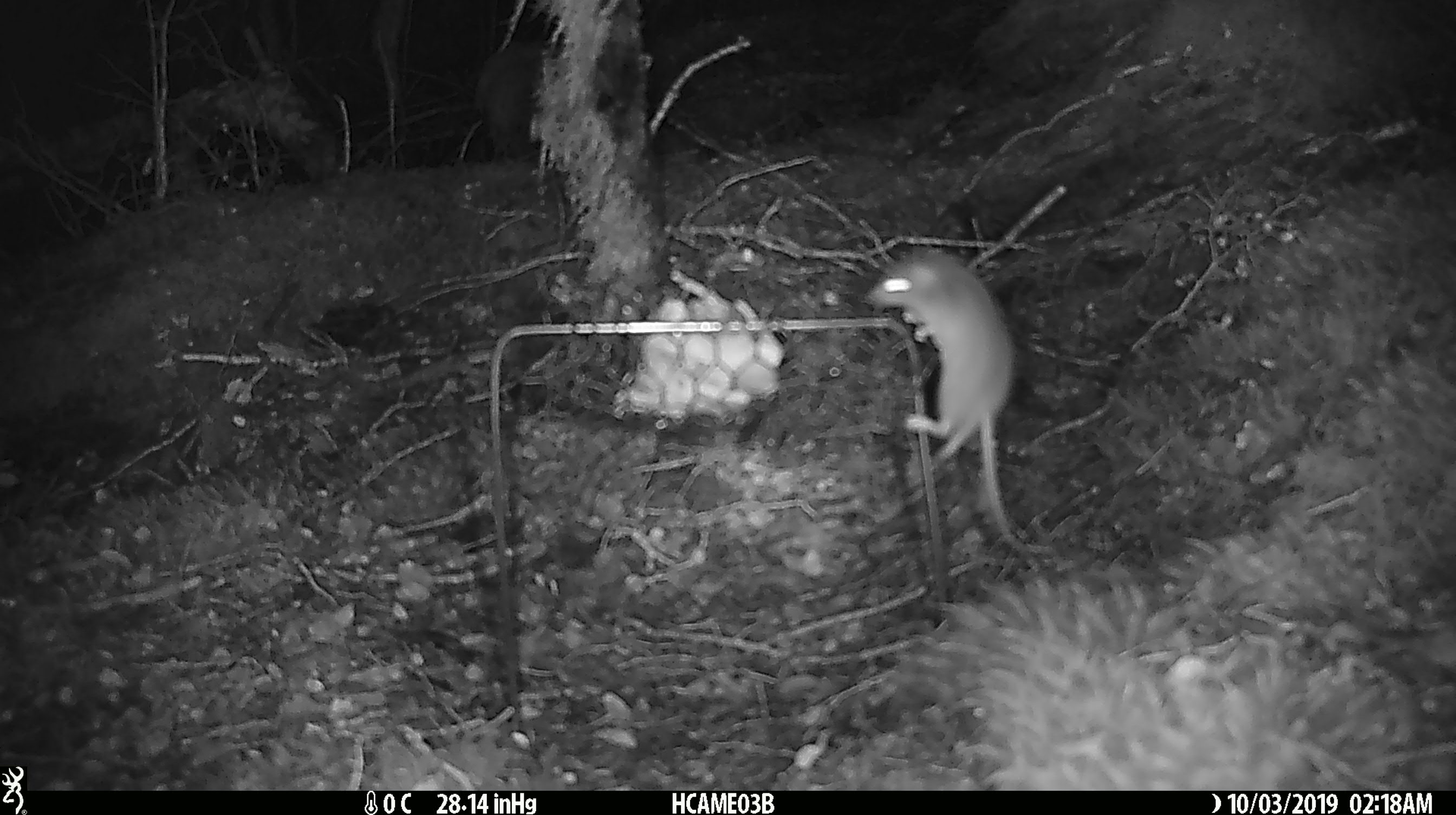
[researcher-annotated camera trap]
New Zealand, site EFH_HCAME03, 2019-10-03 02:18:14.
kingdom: Animalia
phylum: Chordata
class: Mammalia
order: Rodentia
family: Muridae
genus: Mus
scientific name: Mus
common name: mouse